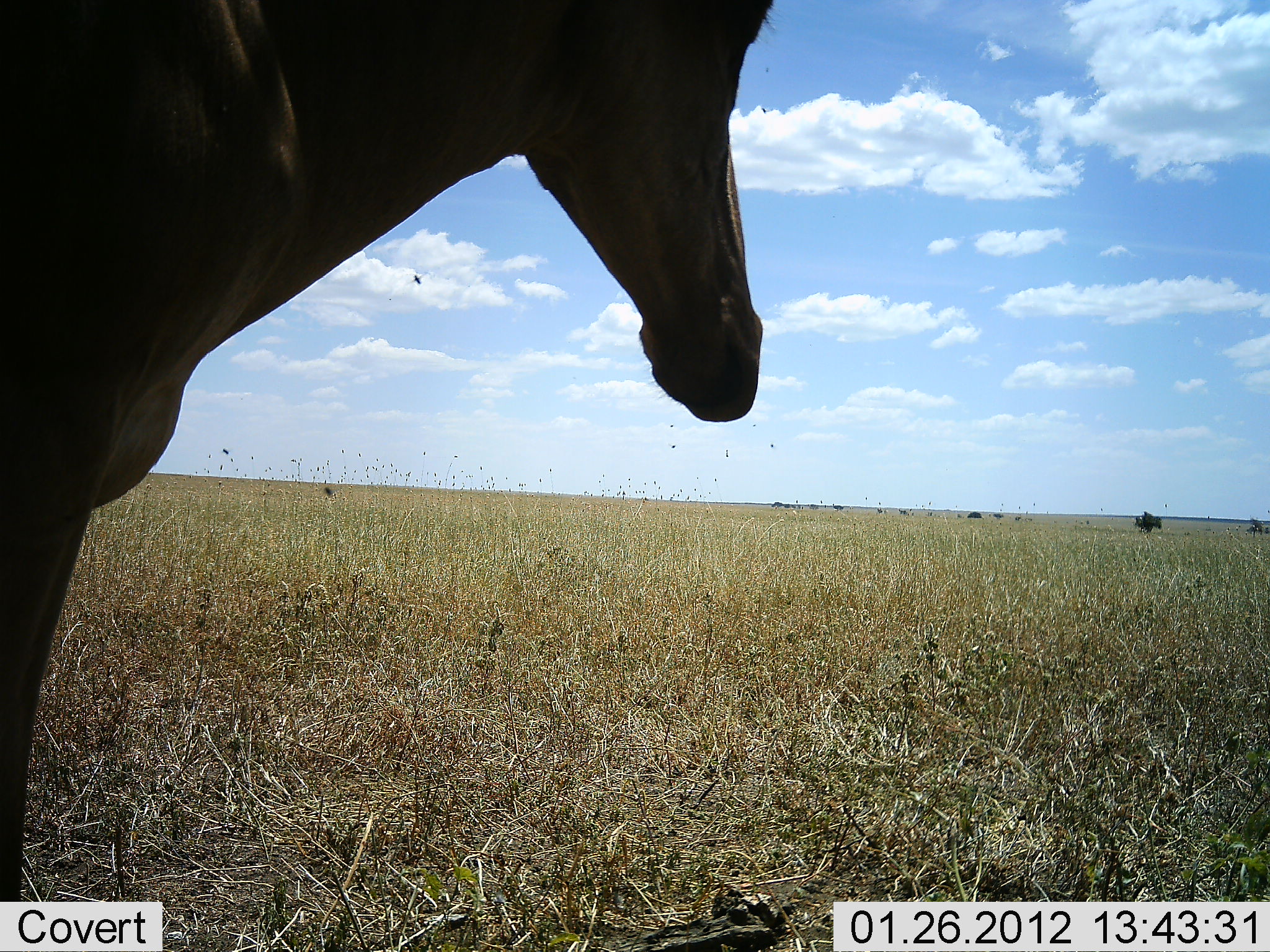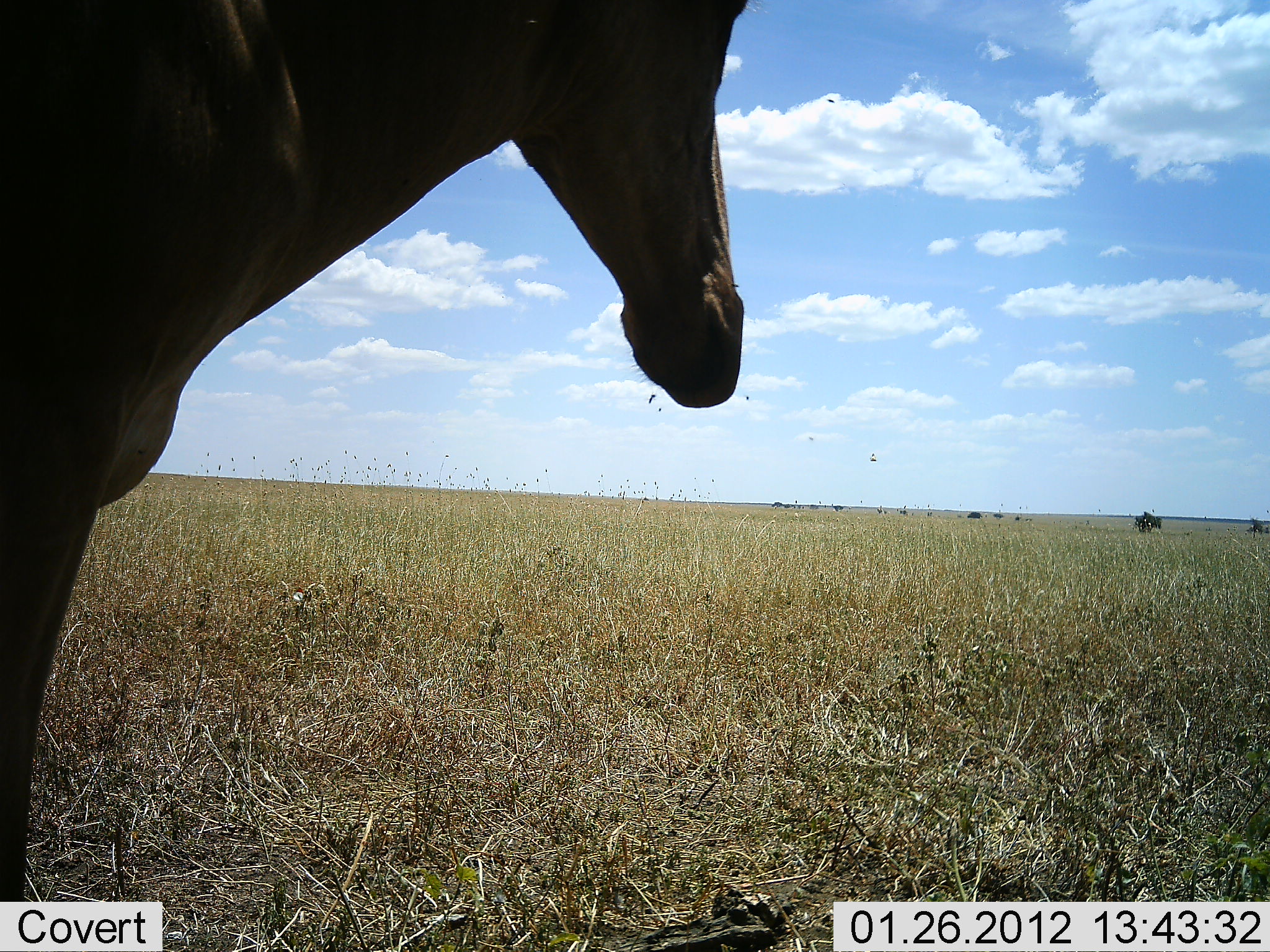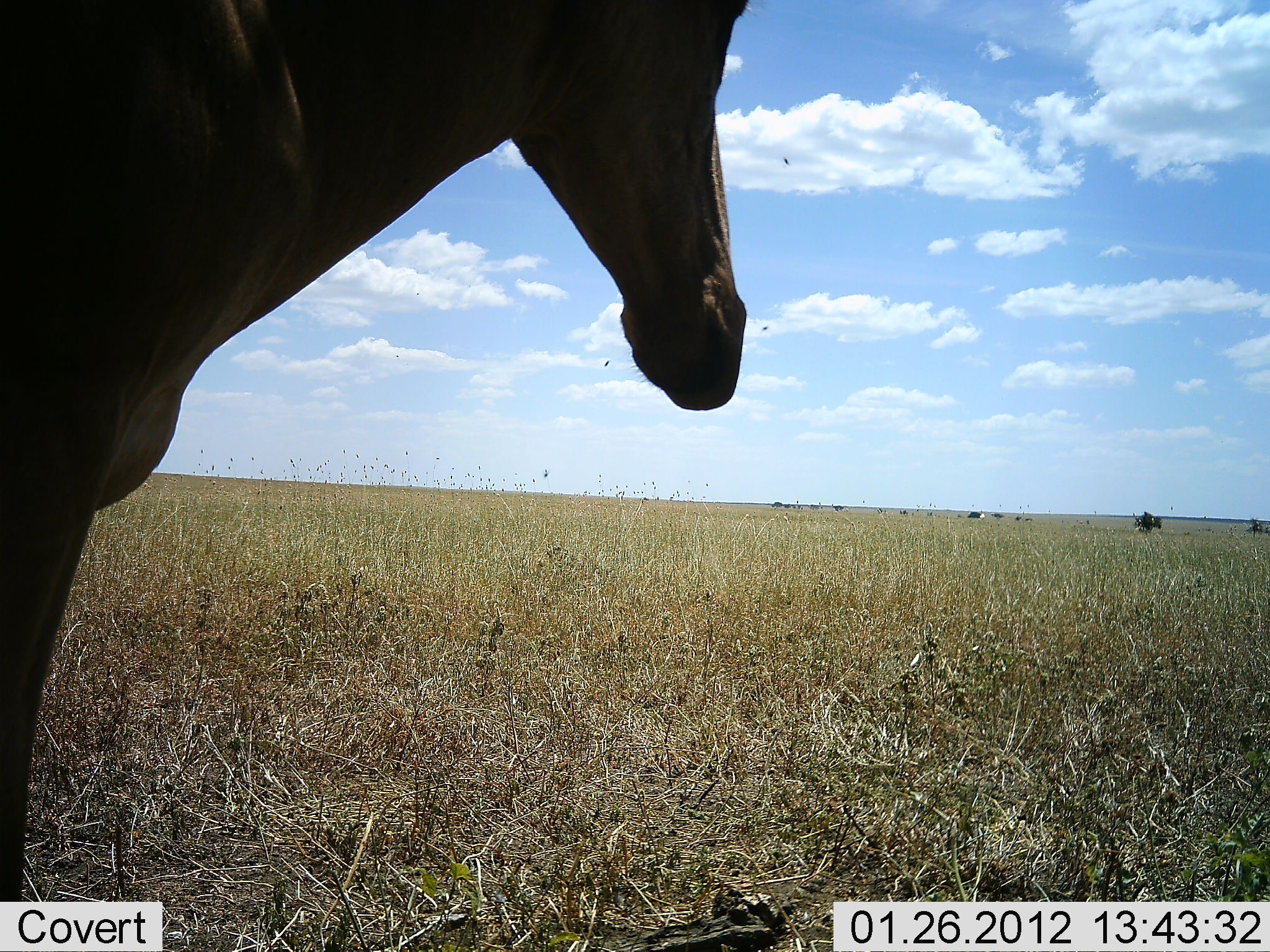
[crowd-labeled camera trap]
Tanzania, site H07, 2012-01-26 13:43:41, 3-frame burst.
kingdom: Animalia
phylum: Chordata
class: Mammalia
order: Artiodactyla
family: Bovidae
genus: Alcelaphus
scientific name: Alcelaphus buselaphus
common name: hartebeest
Hartebeest (Alcelaphus buselaphus), count 1. Behavior (volunteer vote fractions): standing 96%, resting 0%, moving 4%, interacting 0%. Young present (vote fraction): 0%. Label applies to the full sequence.